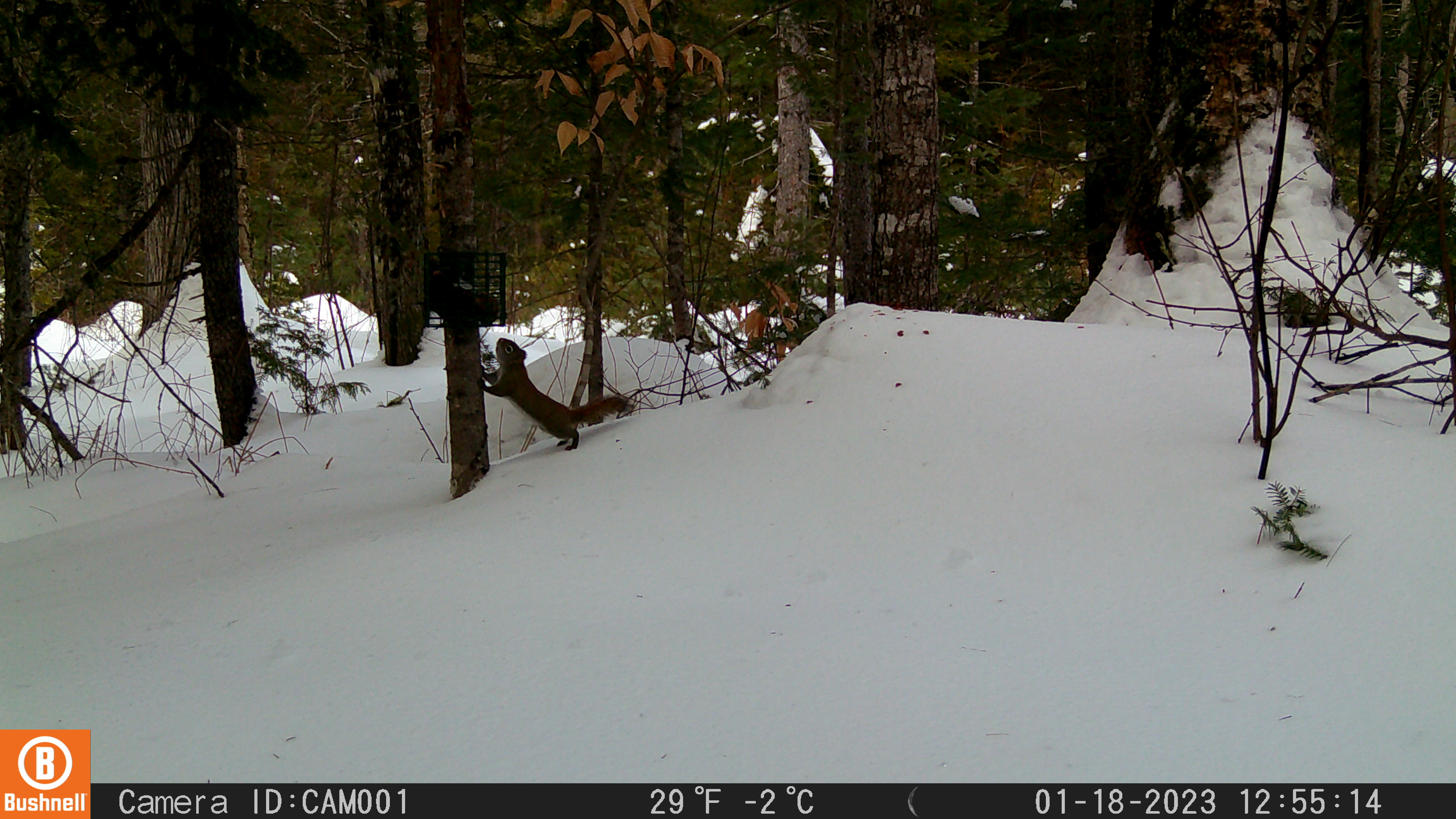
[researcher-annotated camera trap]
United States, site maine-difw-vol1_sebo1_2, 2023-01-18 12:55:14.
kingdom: Animalia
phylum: Chordata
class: Mammalia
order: Rodentia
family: Sciuridae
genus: Tamiasciurus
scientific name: Tamiasciurus hudsonicus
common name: red squirrel